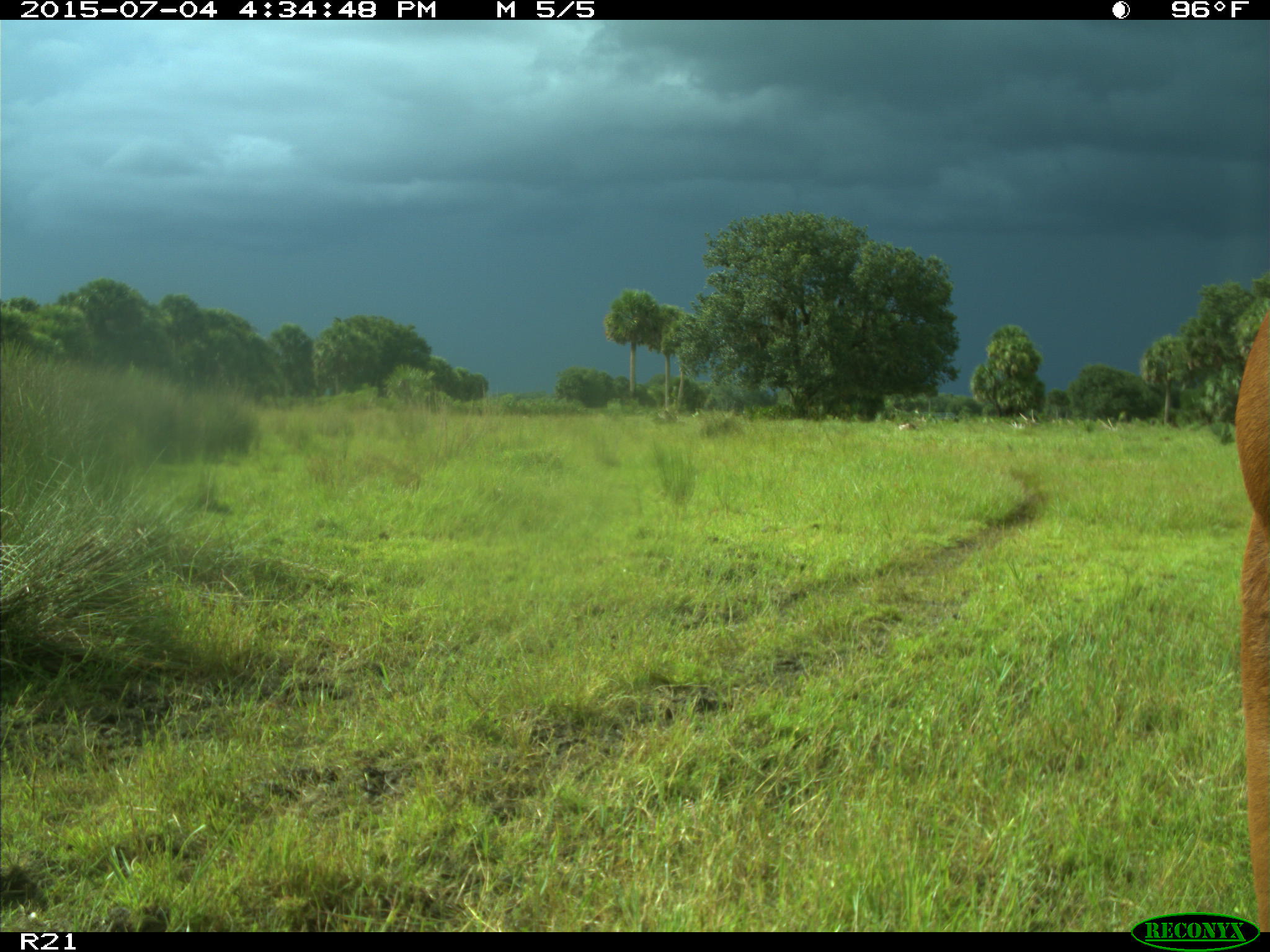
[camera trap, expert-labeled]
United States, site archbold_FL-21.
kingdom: Animalia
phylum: Chordata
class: Mammalia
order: Artiodactyla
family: Bovidae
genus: Bos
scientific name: Bos taurus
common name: domestic cow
Bos taurus (domestic cow).